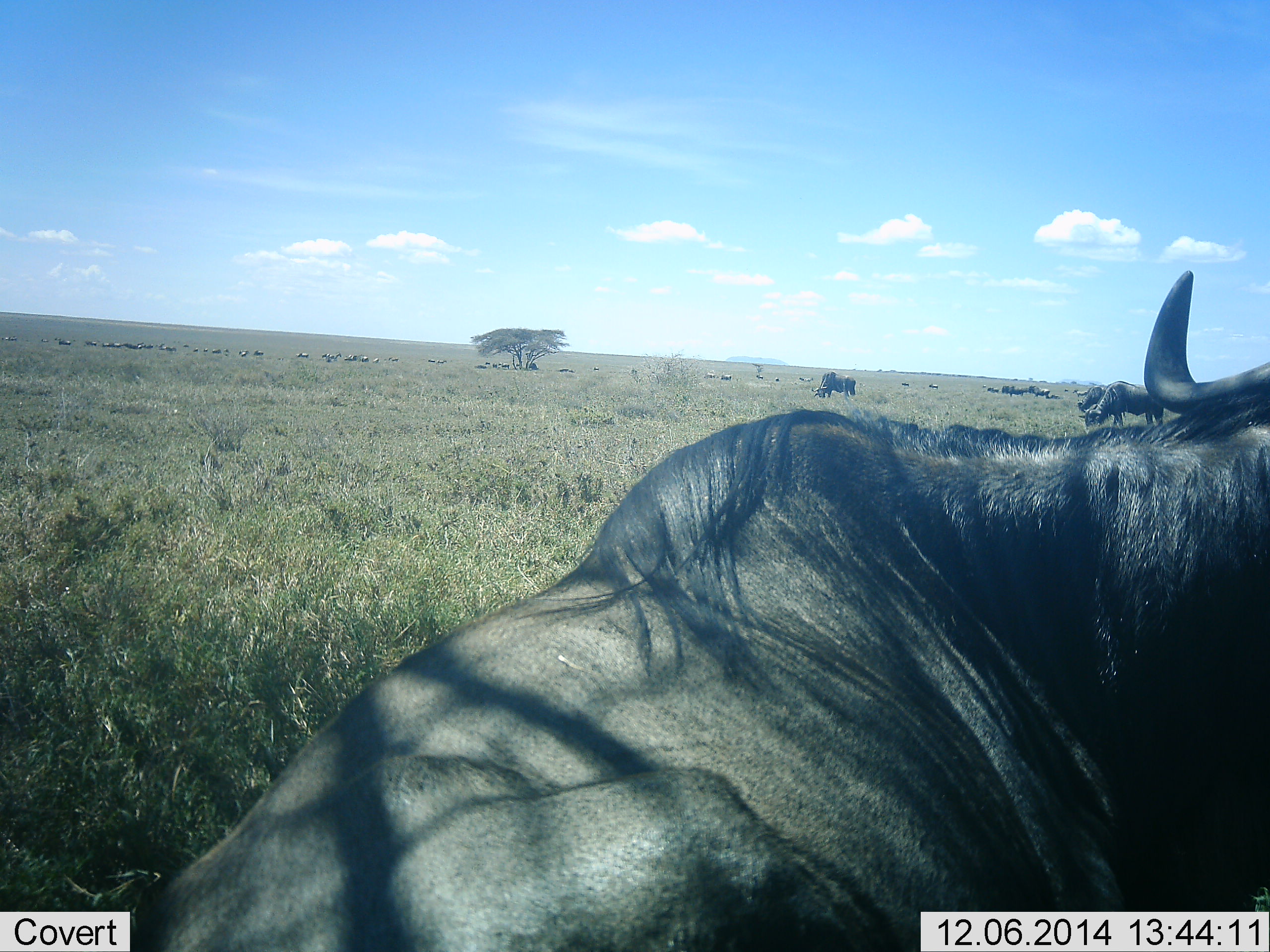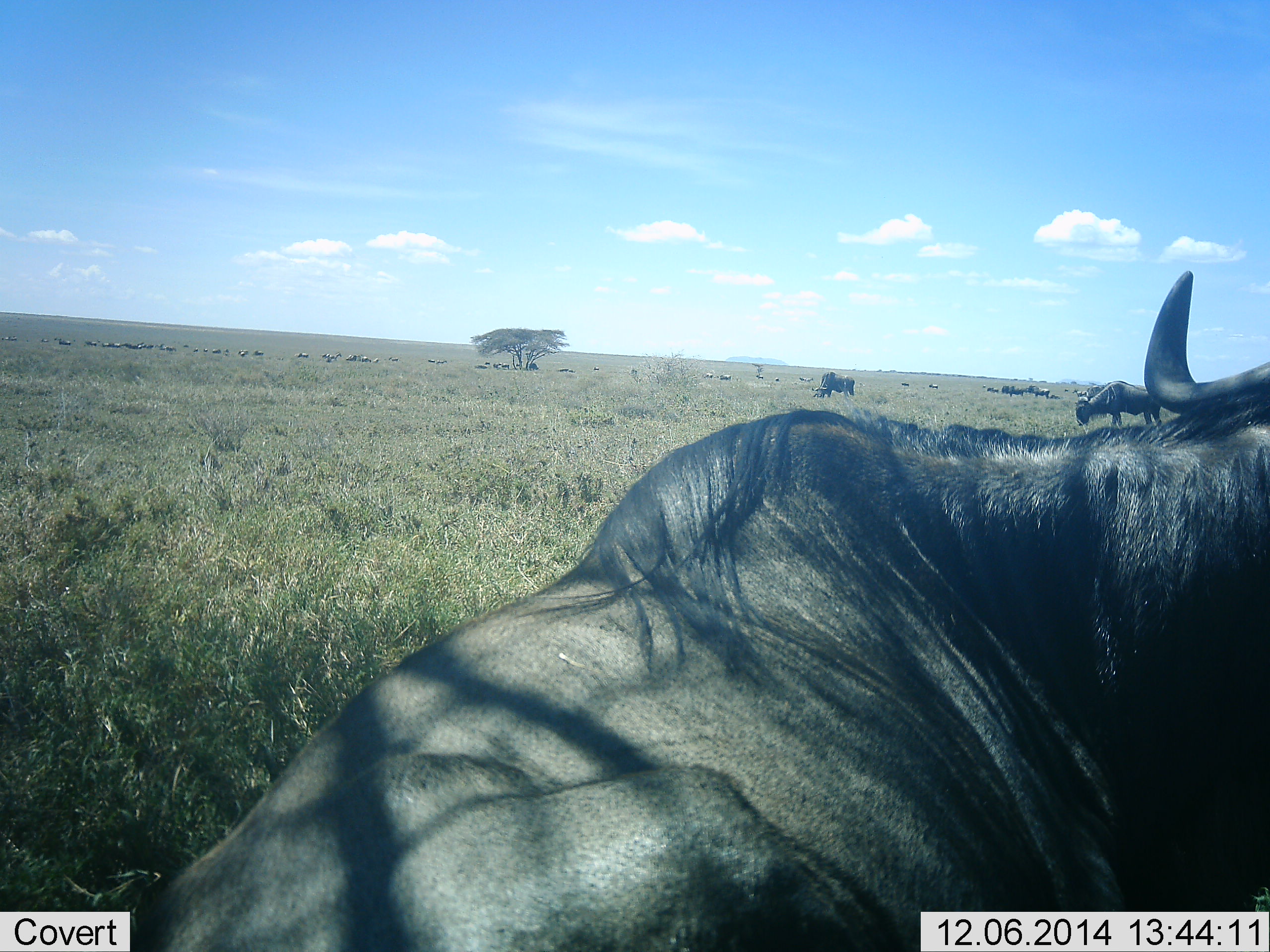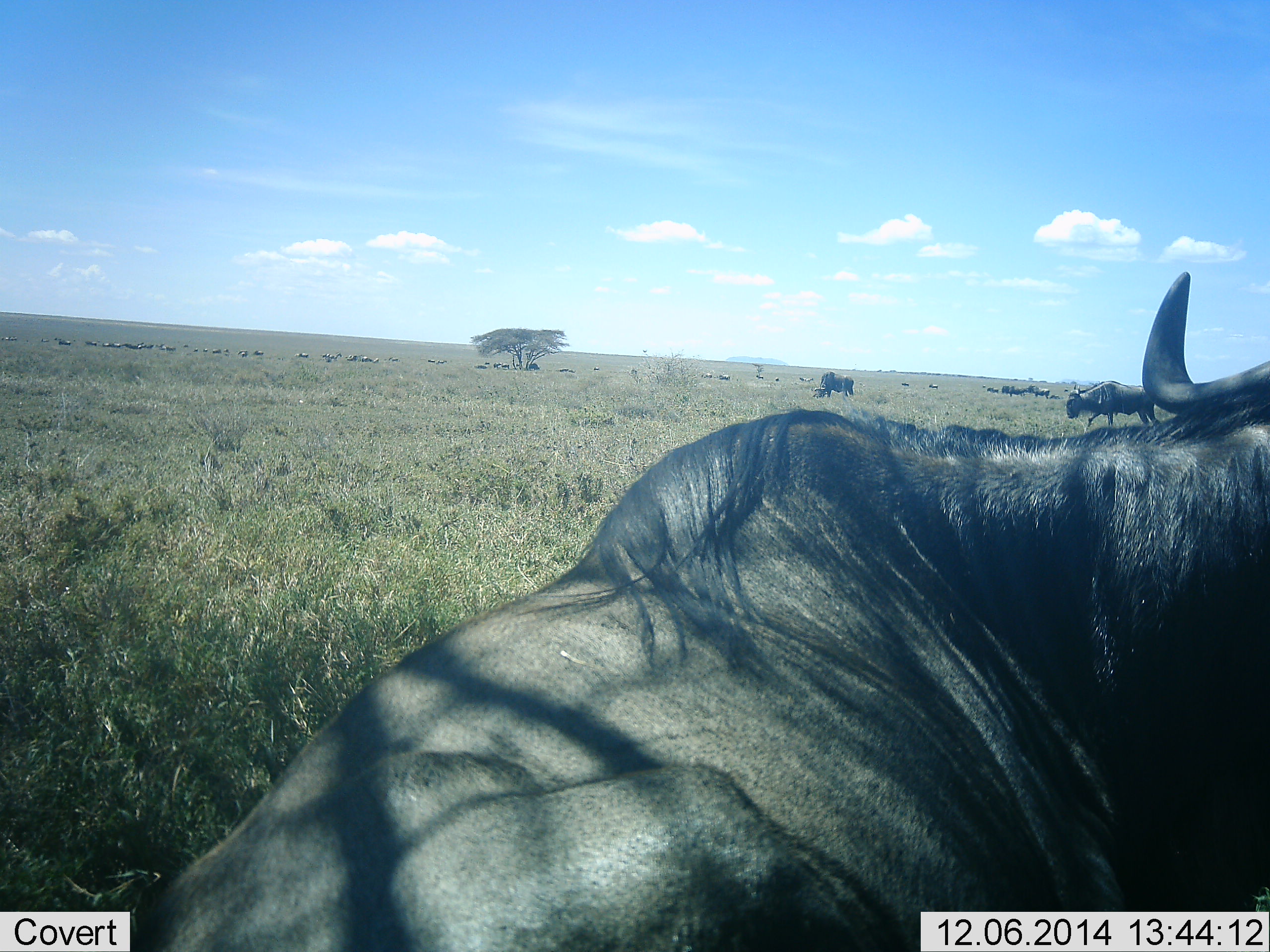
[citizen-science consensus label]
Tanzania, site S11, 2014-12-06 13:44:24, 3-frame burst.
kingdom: Animalia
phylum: Chordata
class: Mammalia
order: Artiodactyla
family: Bovidae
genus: Connochaetes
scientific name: Connochaetes taurinus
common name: blue wildebeest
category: wildebeest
Wildebeest (blue wildebeest) (Connochaetes taurinus), count 11-50. Behavior (volunteer vote fractions): standing 70%, resting 90%, moving 10%, interacting 0%. Young present (vote fraction): 0%. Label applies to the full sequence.